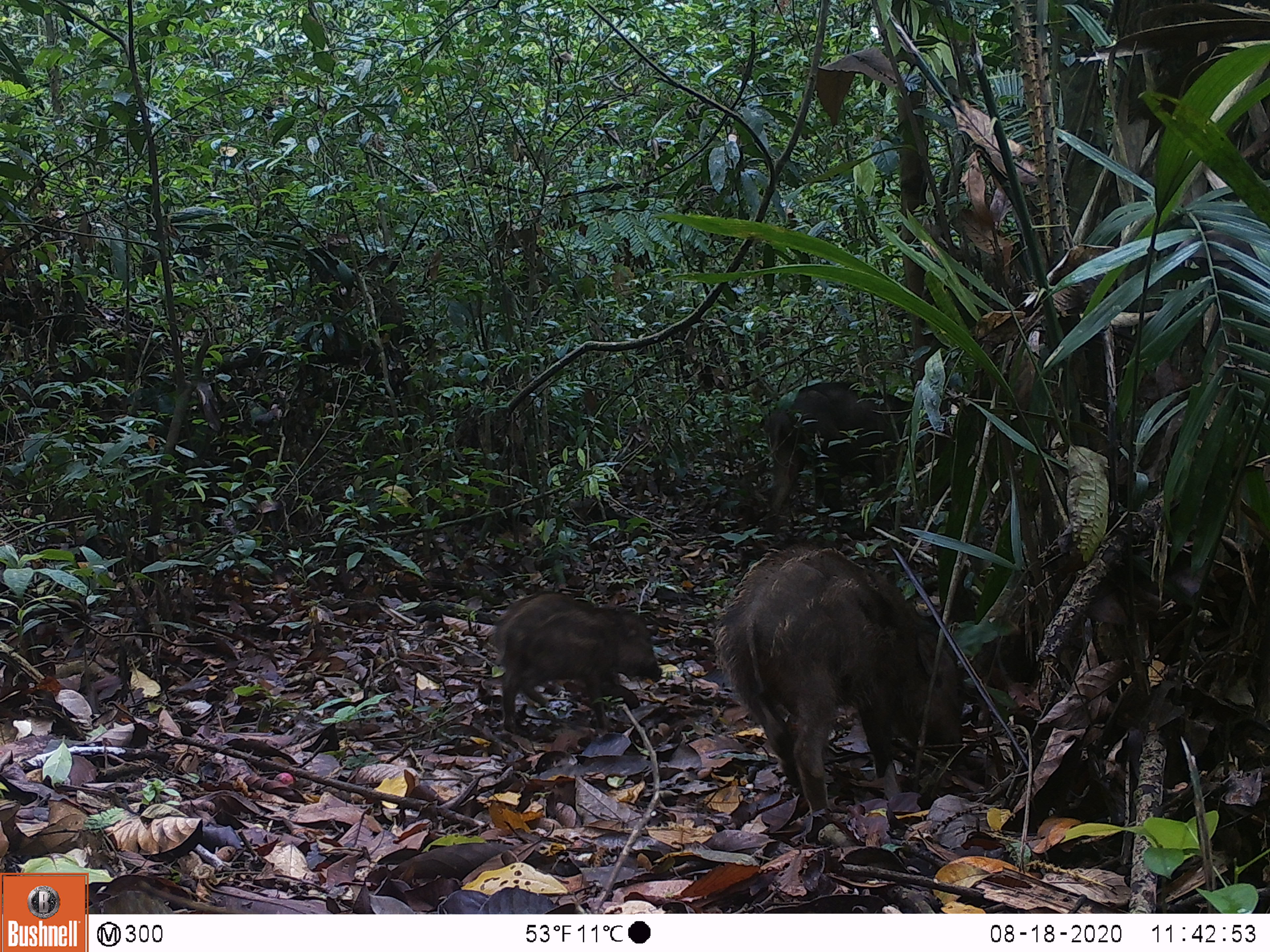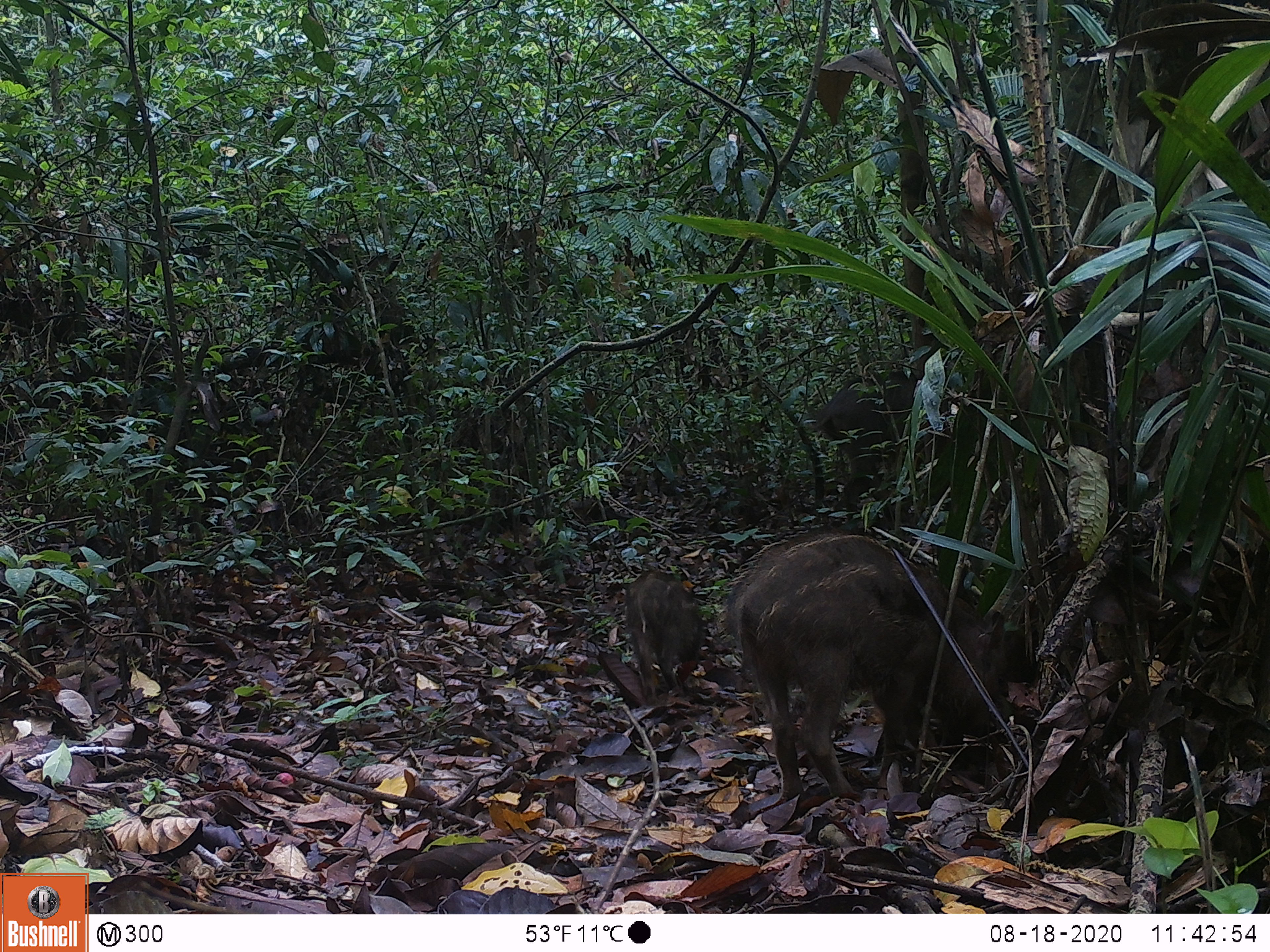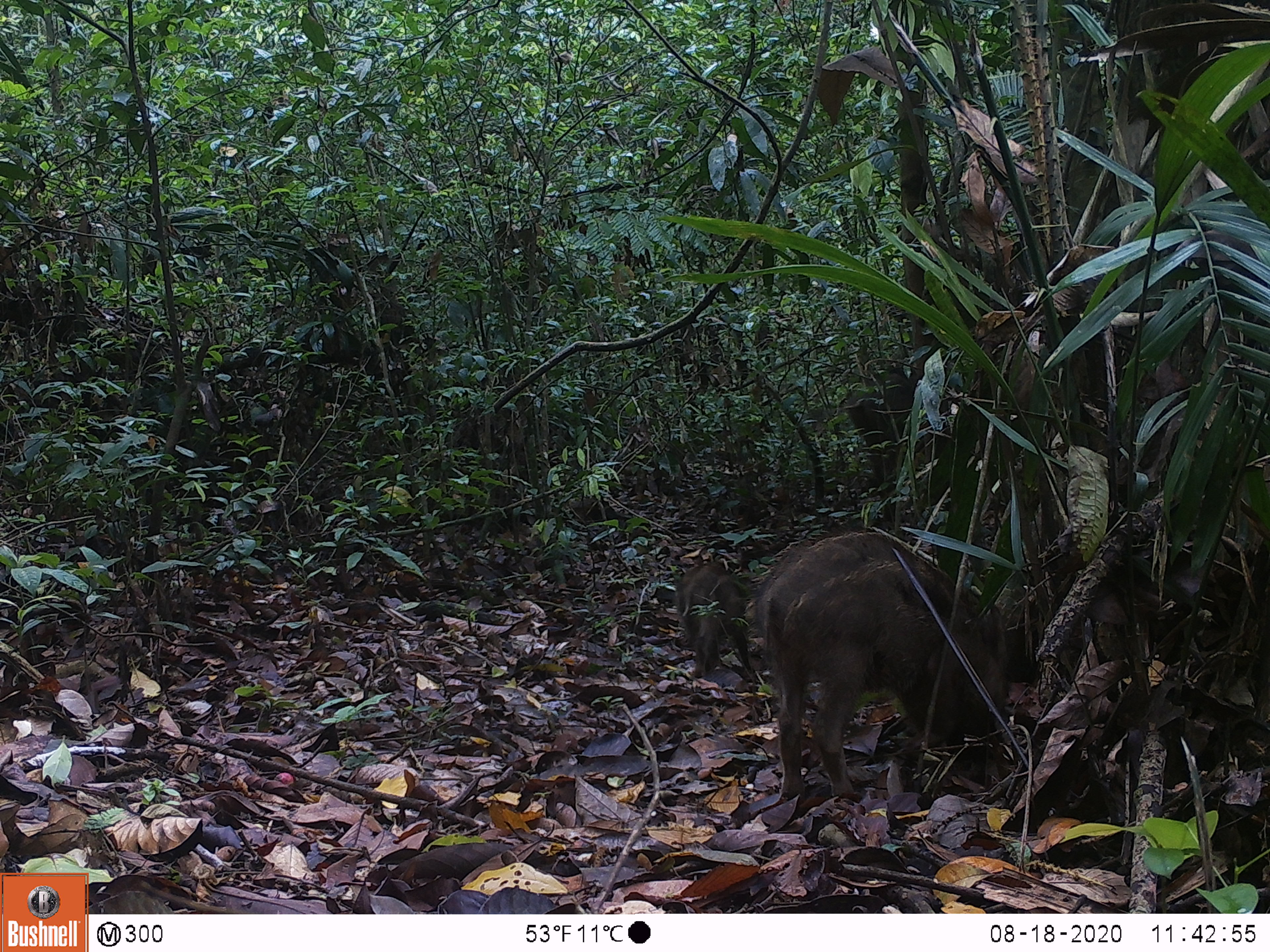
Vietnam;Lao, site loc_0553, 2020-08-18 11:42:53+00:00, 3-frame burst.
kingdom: Animalia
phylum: Chordata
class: Mammalia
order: Artiodactyla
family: Suidae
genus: Sus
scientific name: Sus scrofa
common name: eurasian wild pig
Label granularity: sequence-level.